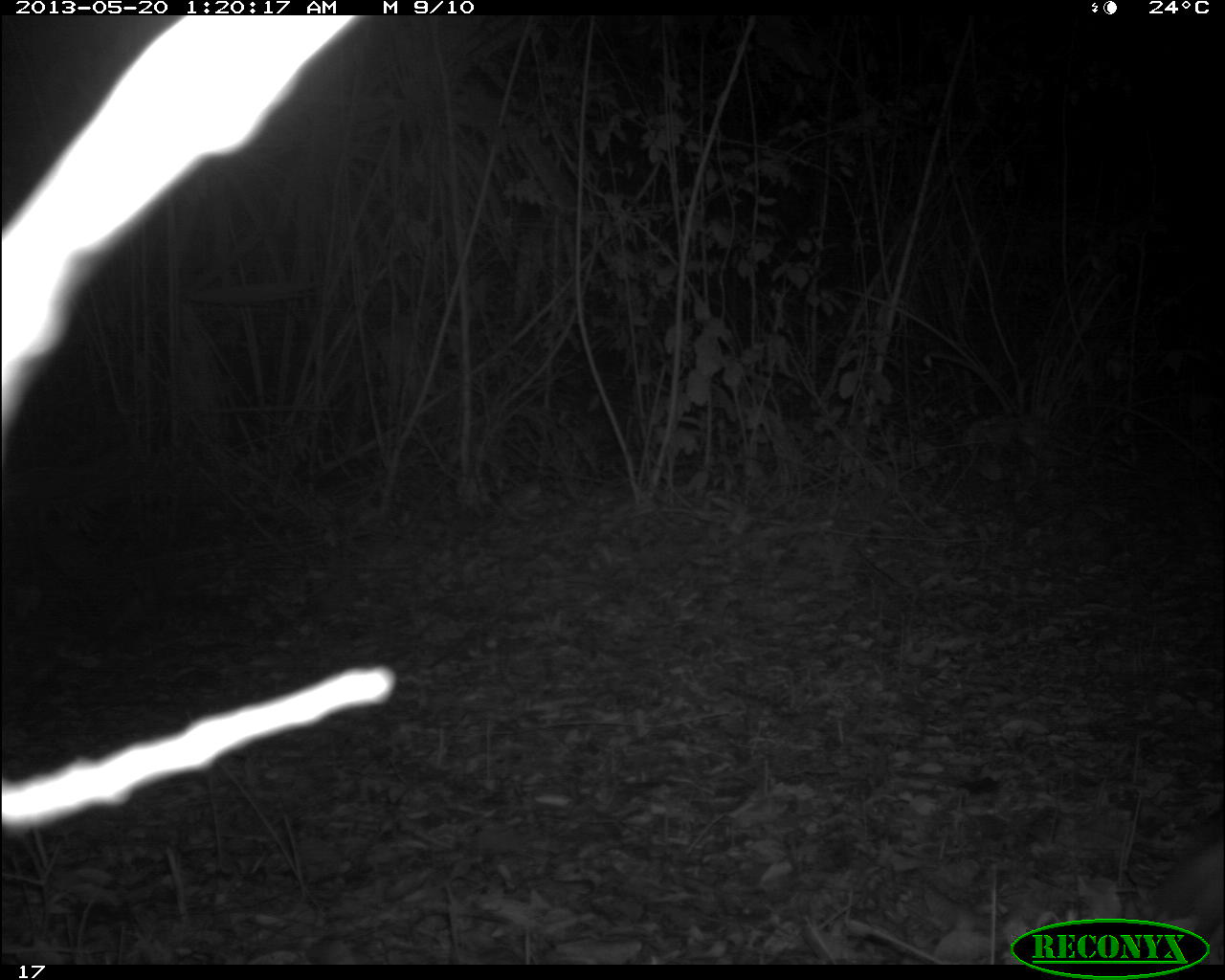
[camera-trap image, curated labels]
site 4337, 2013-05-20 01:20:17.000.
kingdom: Animalia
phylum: Chordata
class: Mammalia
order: Perissodactyla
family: Tapiridae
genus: Tapirus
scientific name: Tapirus bairdii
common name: baird's tapir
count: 1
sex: female